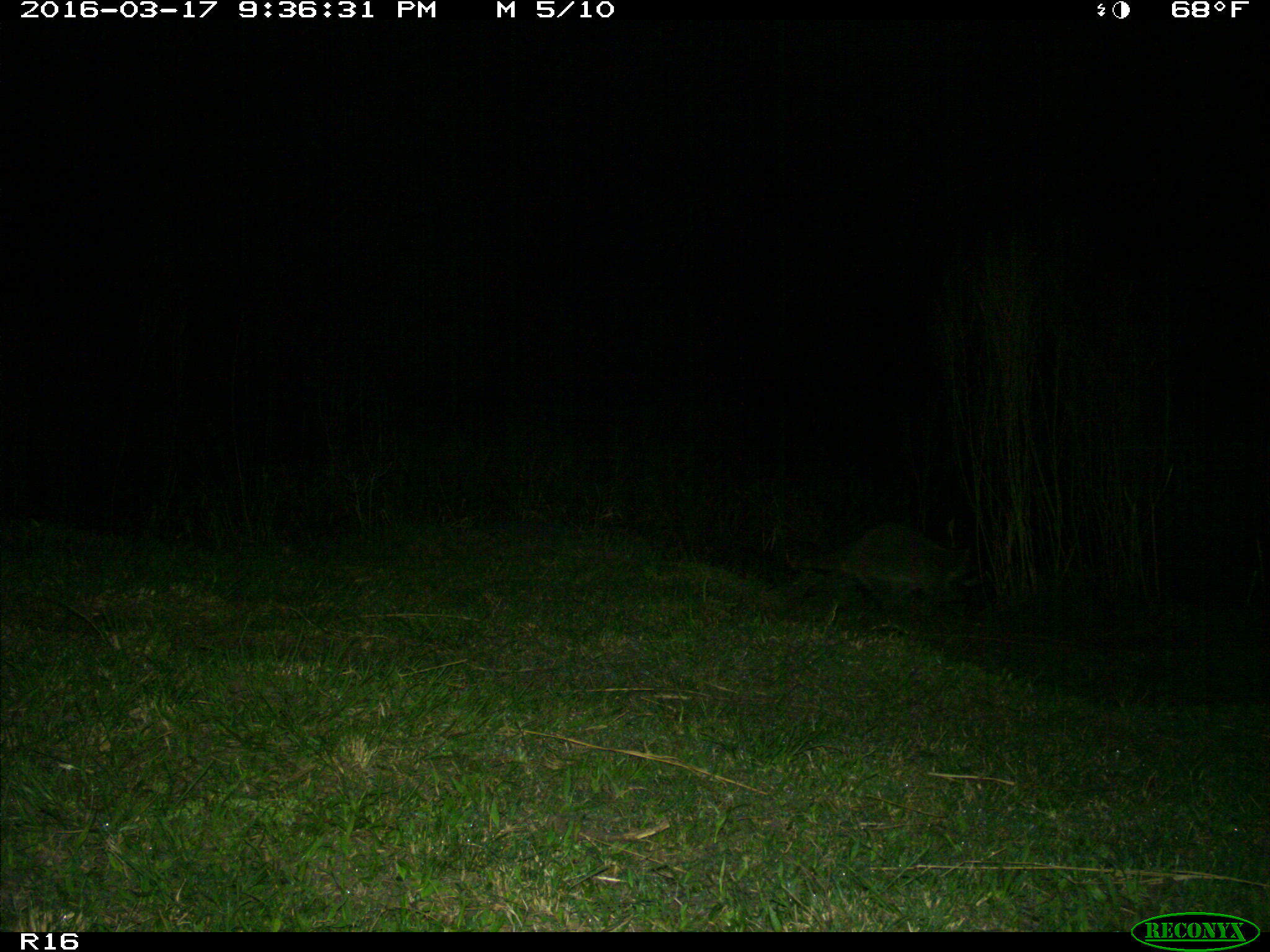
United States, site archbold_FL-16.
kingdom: Animalia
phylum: Chordata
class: Mammalia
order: Carnivora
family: Procyonidae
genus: Procyon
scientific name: Procyon lotor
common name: common raccoon